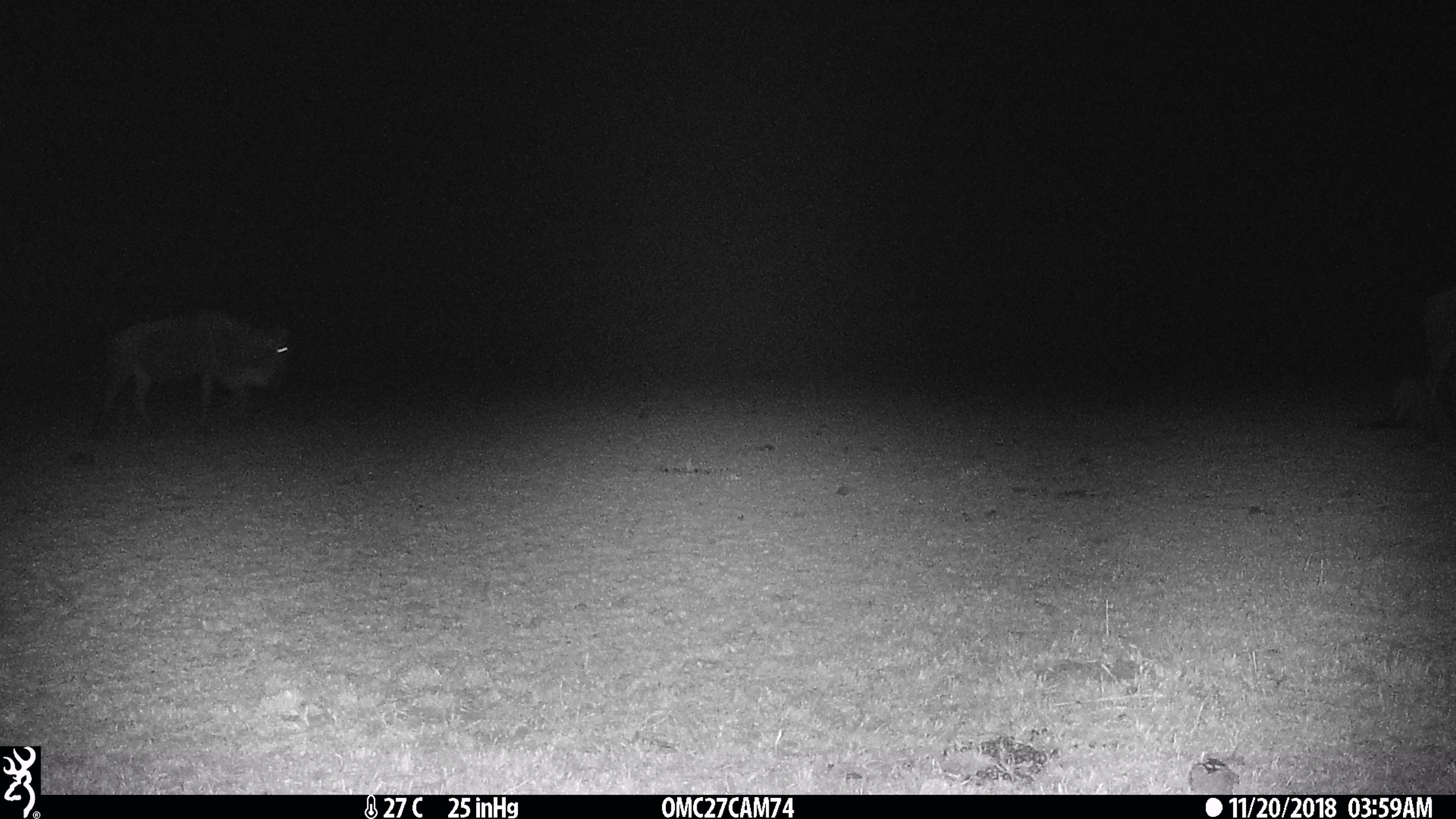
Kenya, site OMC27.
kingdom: Animalia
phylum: Chordata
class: Mammalia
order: Artiodactyla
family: Bovidae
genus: Connochaetes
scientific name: Connochaetes taurinus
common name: blue wildebeest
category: wildebeest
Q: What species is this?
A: Wildebeest (blue wildebeest) (Connochaetes taurinus).